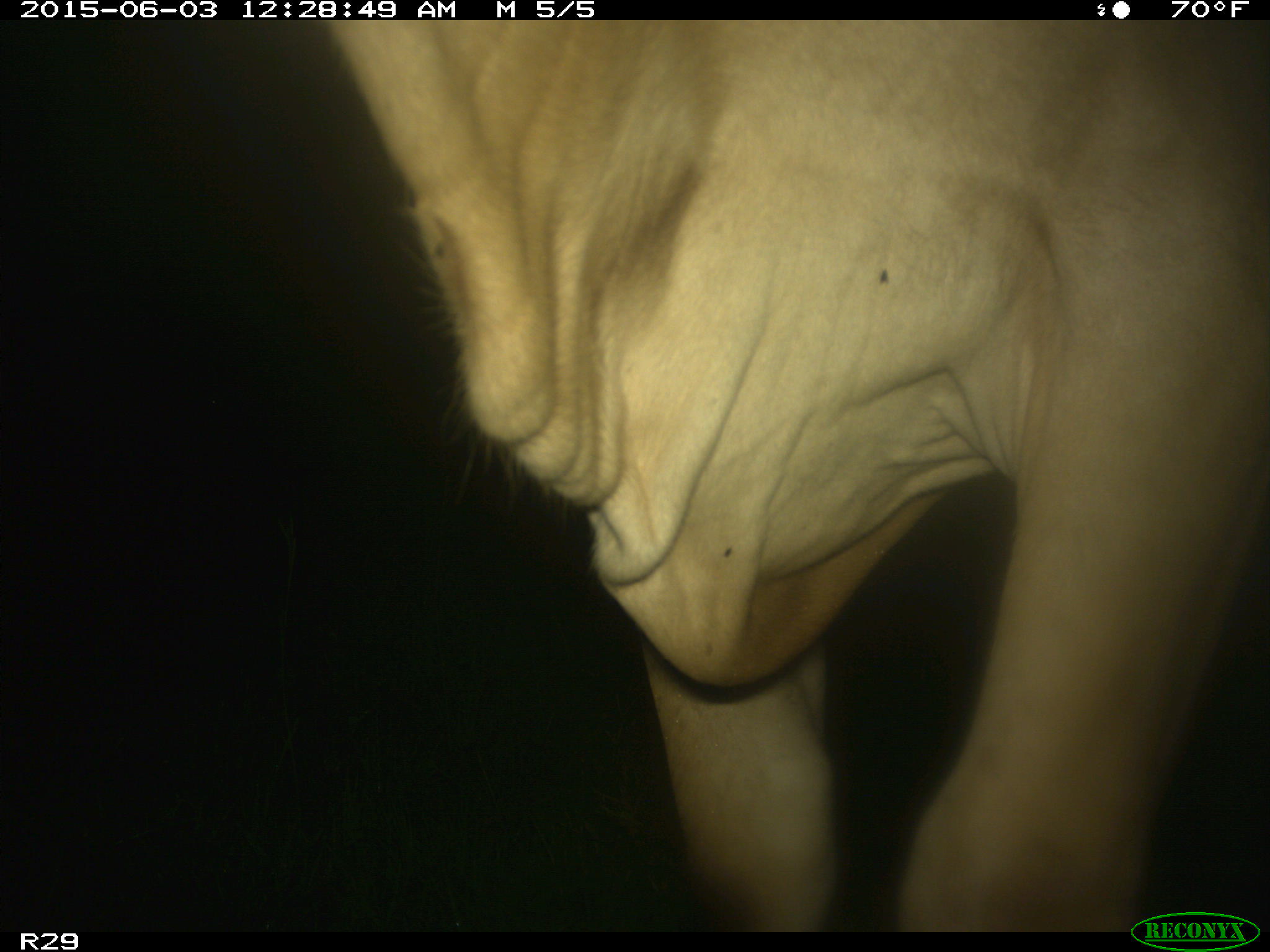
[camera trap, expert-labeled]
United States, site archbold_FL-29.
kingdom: Animalia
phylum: Chordata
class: Mammalia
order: Artiodactyla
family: Bovidae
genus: Bos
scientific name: Bos taurus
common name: domestic cow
Bos taurus (domestic cow).